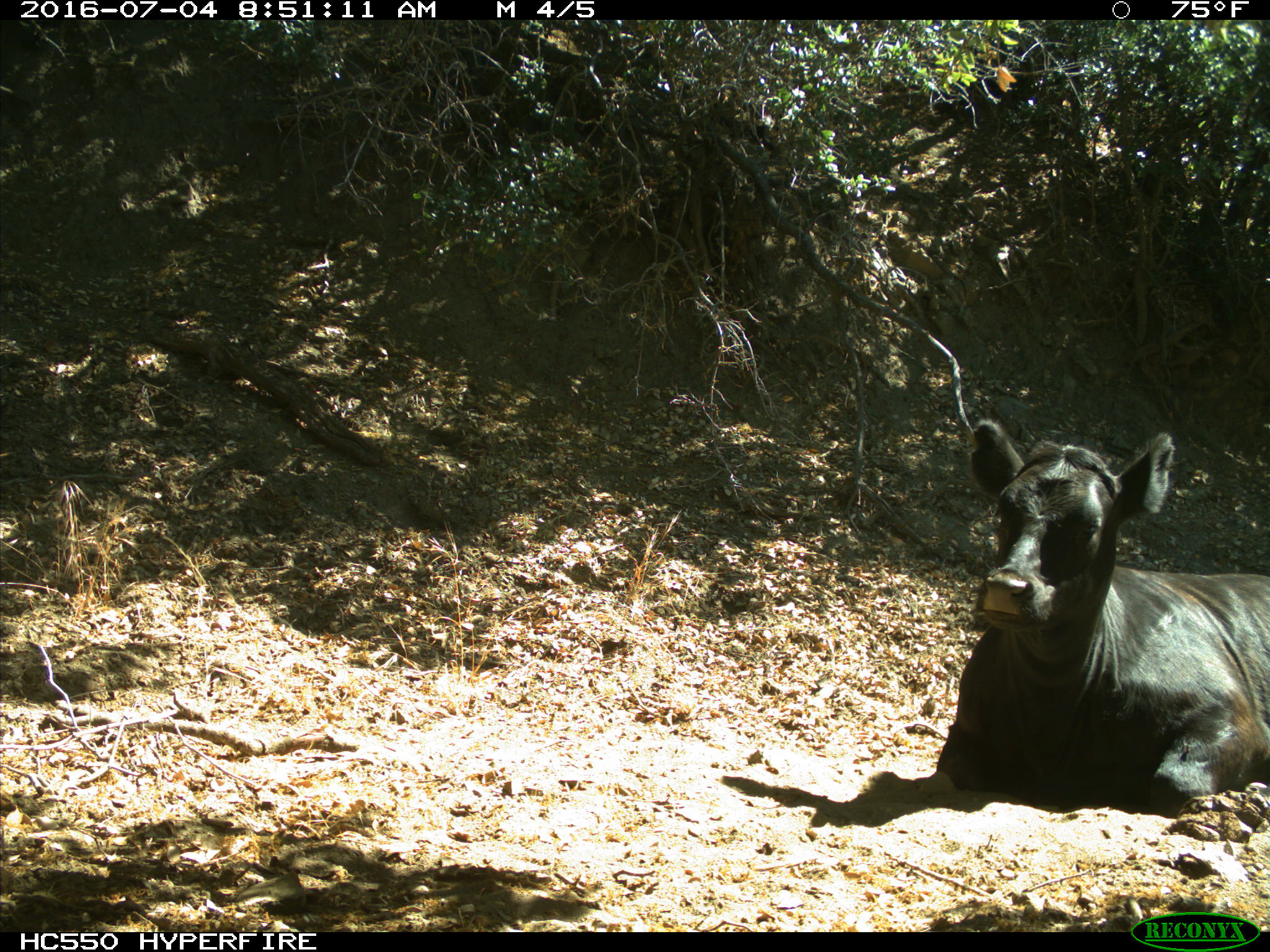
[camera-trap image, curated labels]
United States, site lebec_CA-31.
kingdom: Animalia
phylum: Chordata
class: Mammalia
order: Artiodactyla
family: Bovidae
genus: Bos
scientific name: Bos taurus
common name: domestic cow